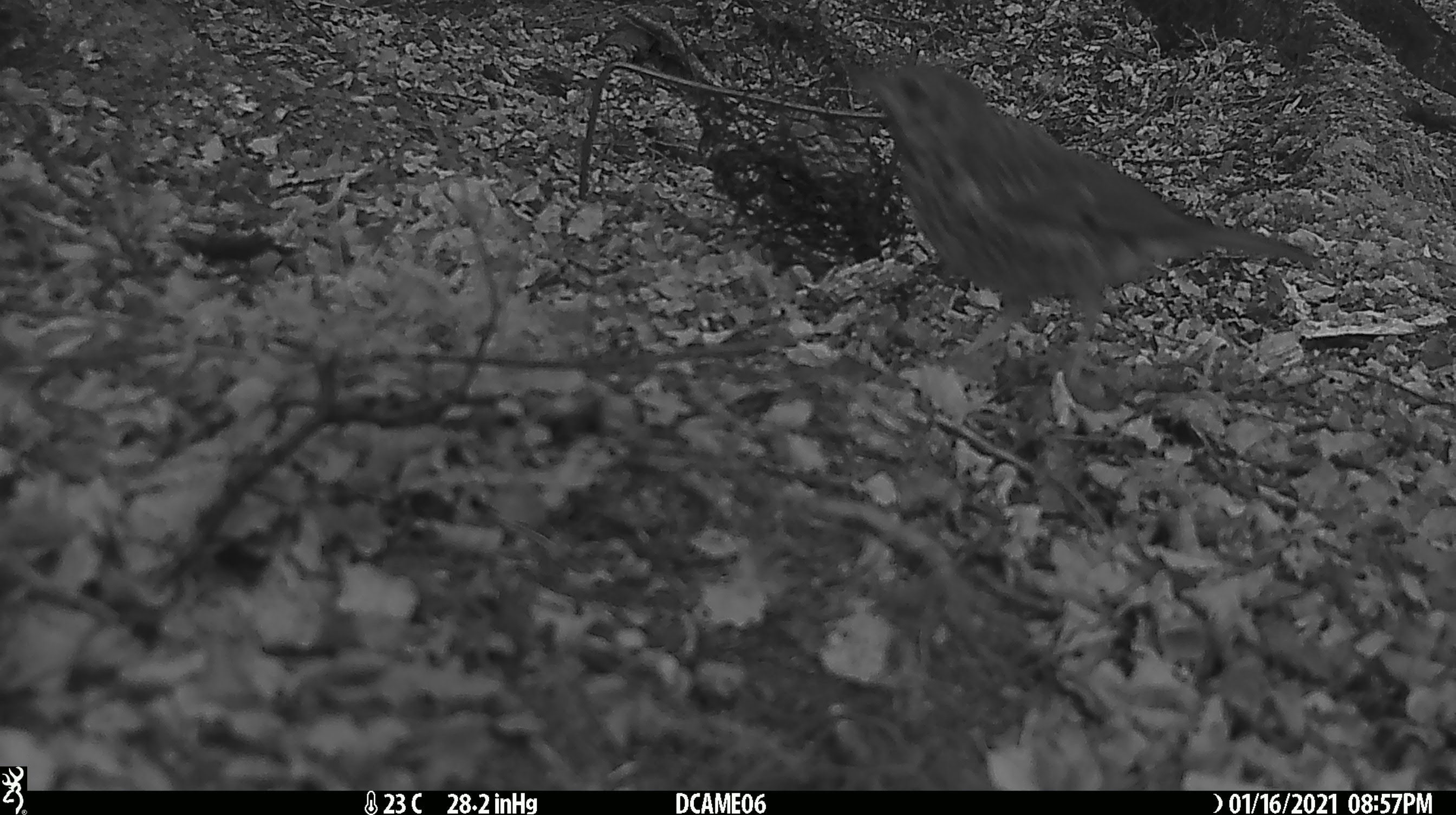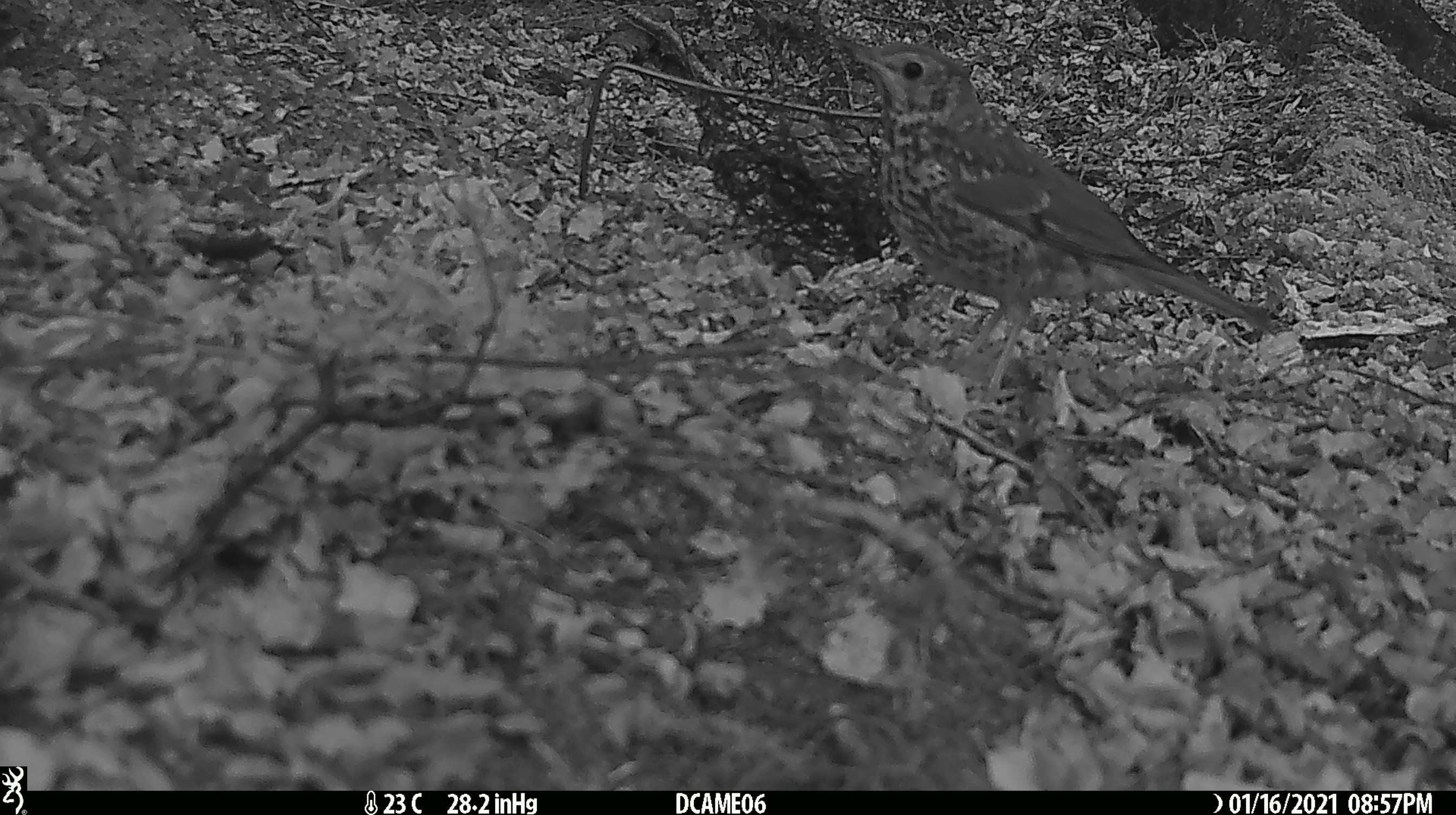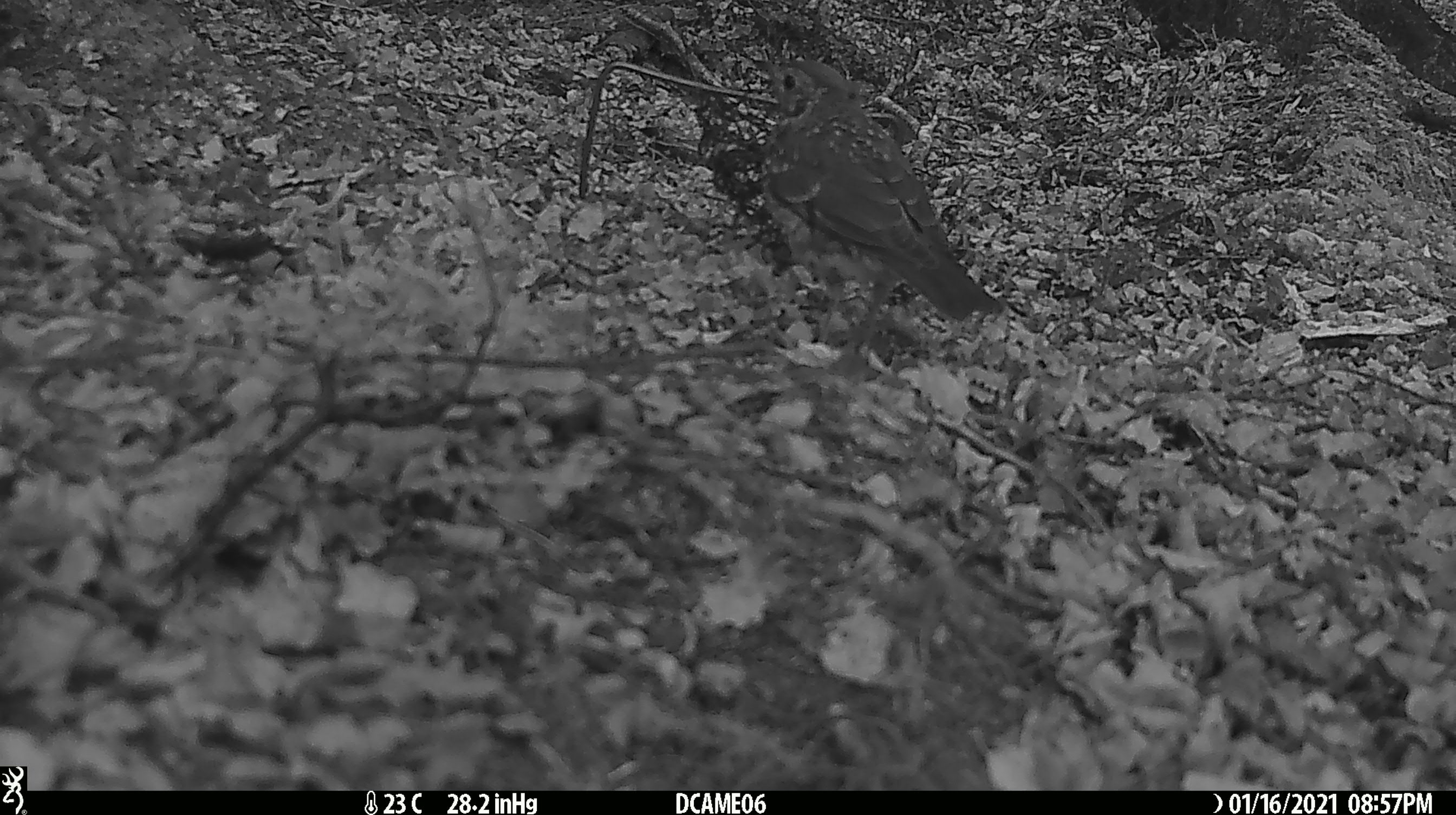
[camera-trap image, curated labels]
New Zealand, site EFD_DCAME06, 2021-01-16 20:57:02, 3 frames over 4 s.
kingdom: Animalia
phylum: Chordata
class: Aves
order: Passeriformes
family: Turdidae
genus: Turdus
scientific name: Turdus philomelos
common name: song thrush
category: thrush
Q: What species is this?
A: Thrush (song thrush) (Turdus philomelos).